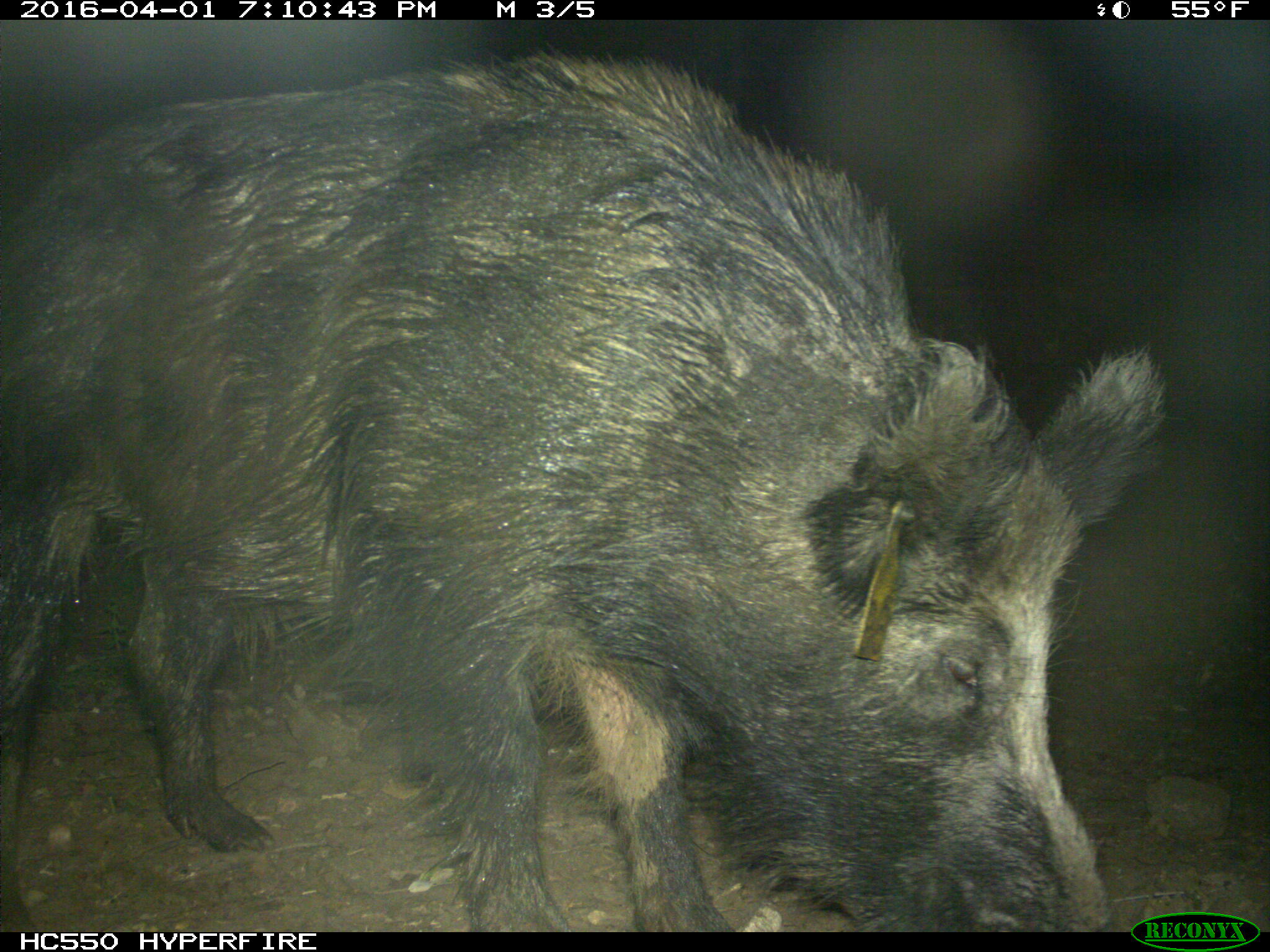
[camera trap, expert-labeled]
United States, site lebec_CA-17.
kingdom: Animalia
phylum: Chordata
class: Mammalia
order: Artiodactyla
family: Suidae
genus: Sus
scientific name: Sus scrofa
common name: wild boar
Sus scrofa (wild boar).